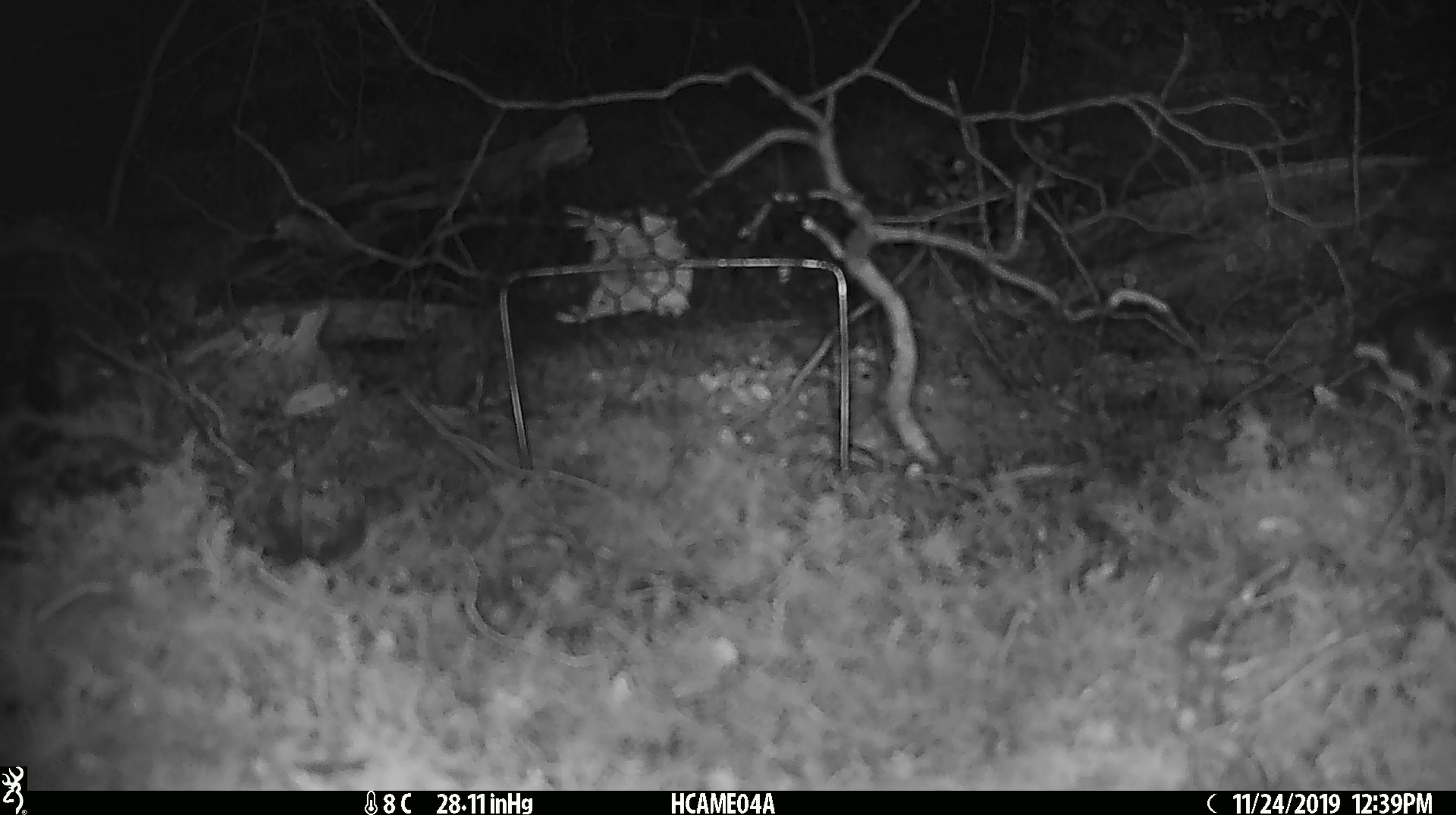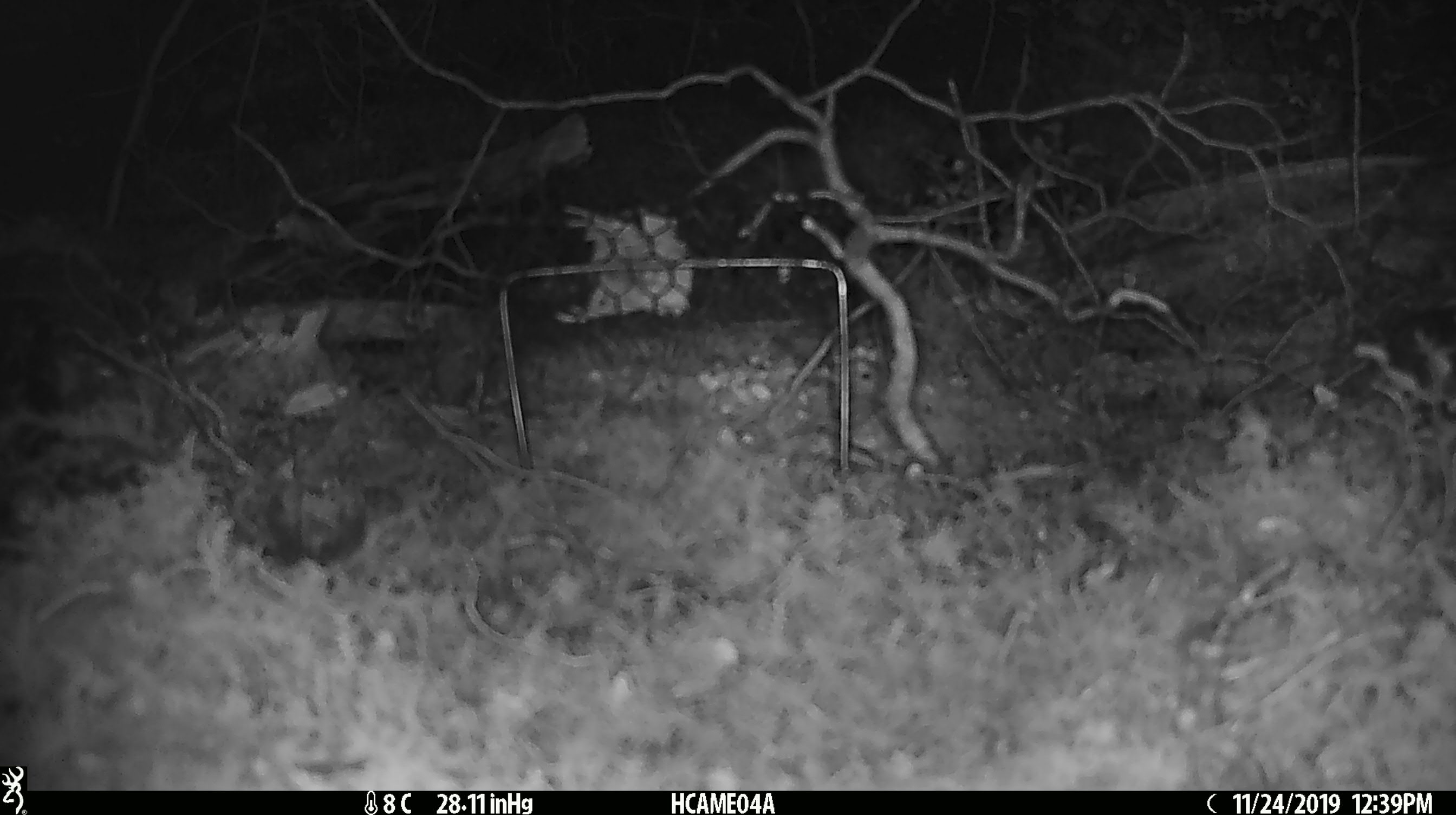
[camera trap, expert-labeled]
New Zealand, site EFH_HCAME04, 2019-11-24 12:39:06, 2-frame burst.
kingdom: Animalia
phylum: Chordata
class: Mammalia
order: Rodentia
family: Muridae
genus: Mus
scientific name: Mus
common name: mouse